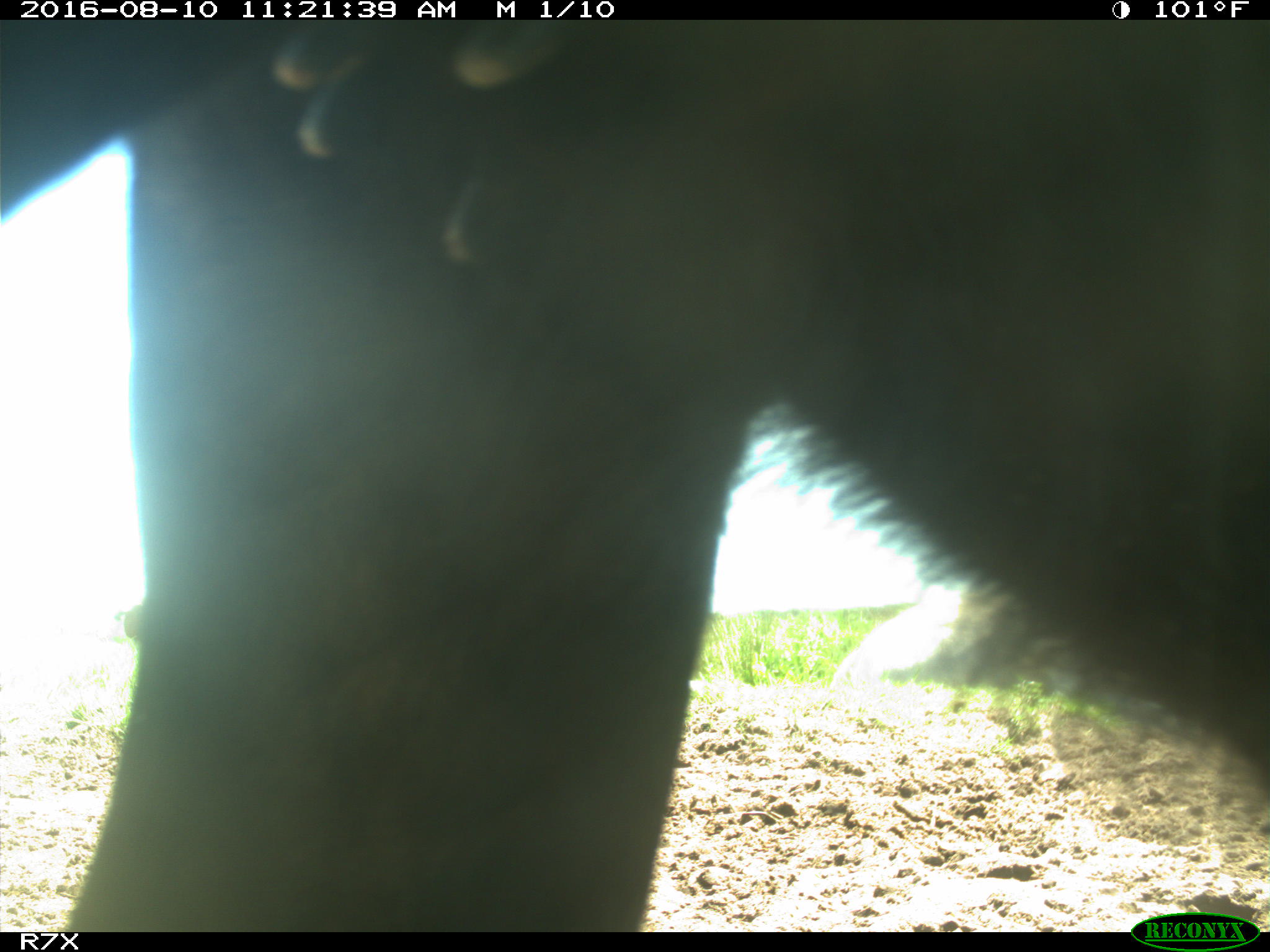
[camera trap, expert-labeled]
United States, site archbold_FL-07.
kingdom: Animalia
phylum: Chordata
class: Mammalia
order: Artiodactyla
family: Bovidae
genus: Bos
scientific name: Bos taurus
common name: domestic cow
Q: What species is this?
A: Bos taurus (domestic cow).